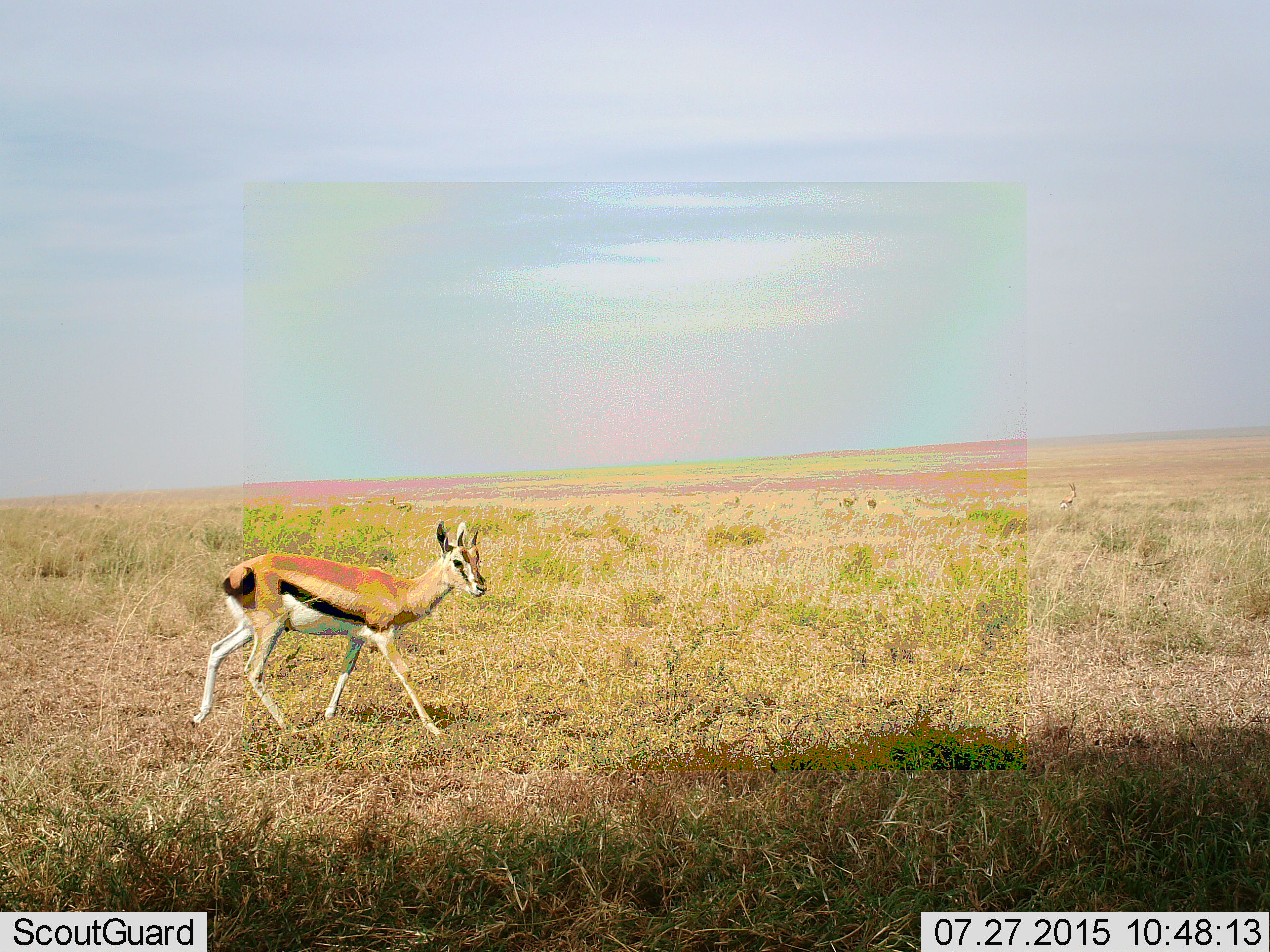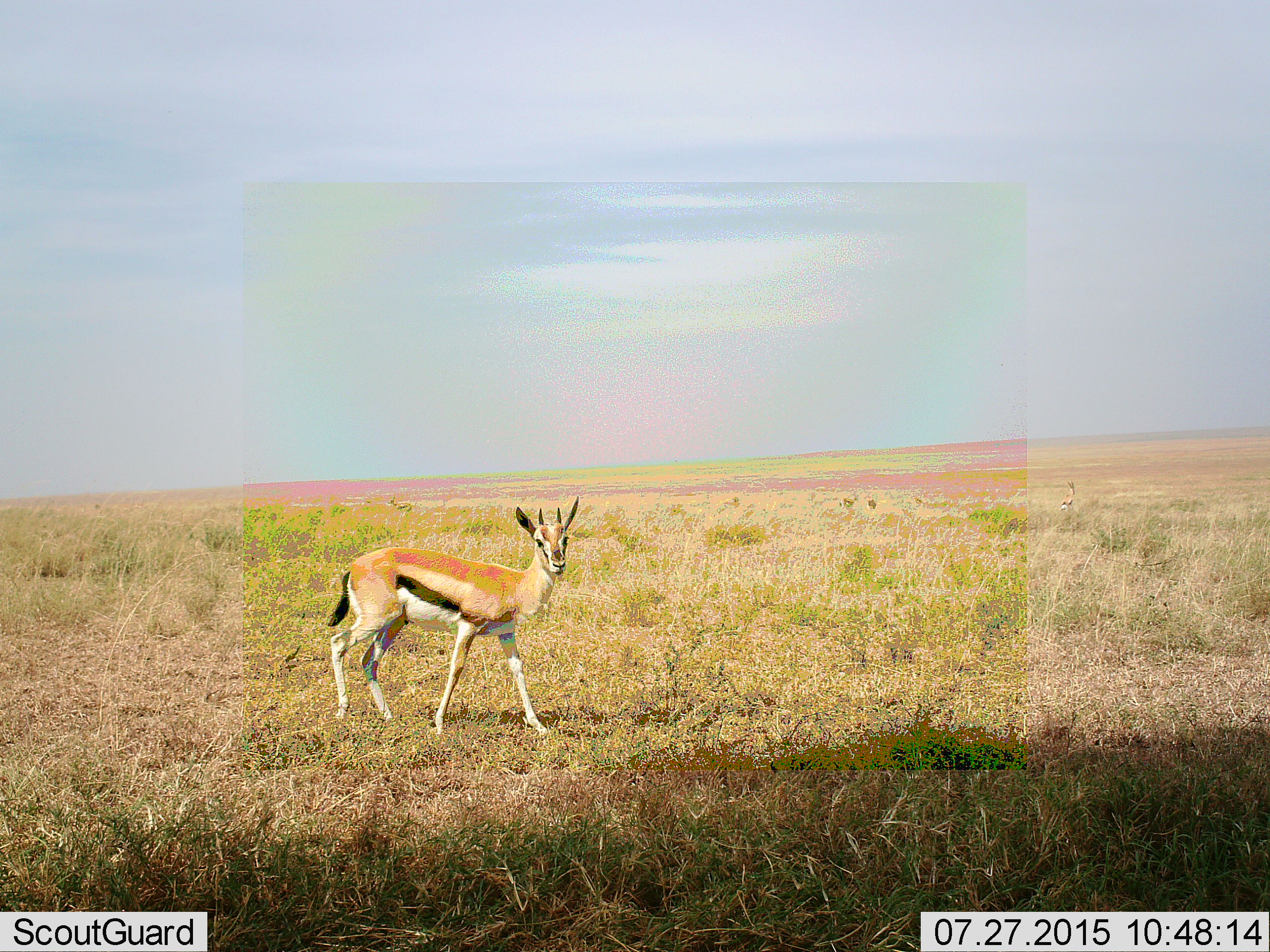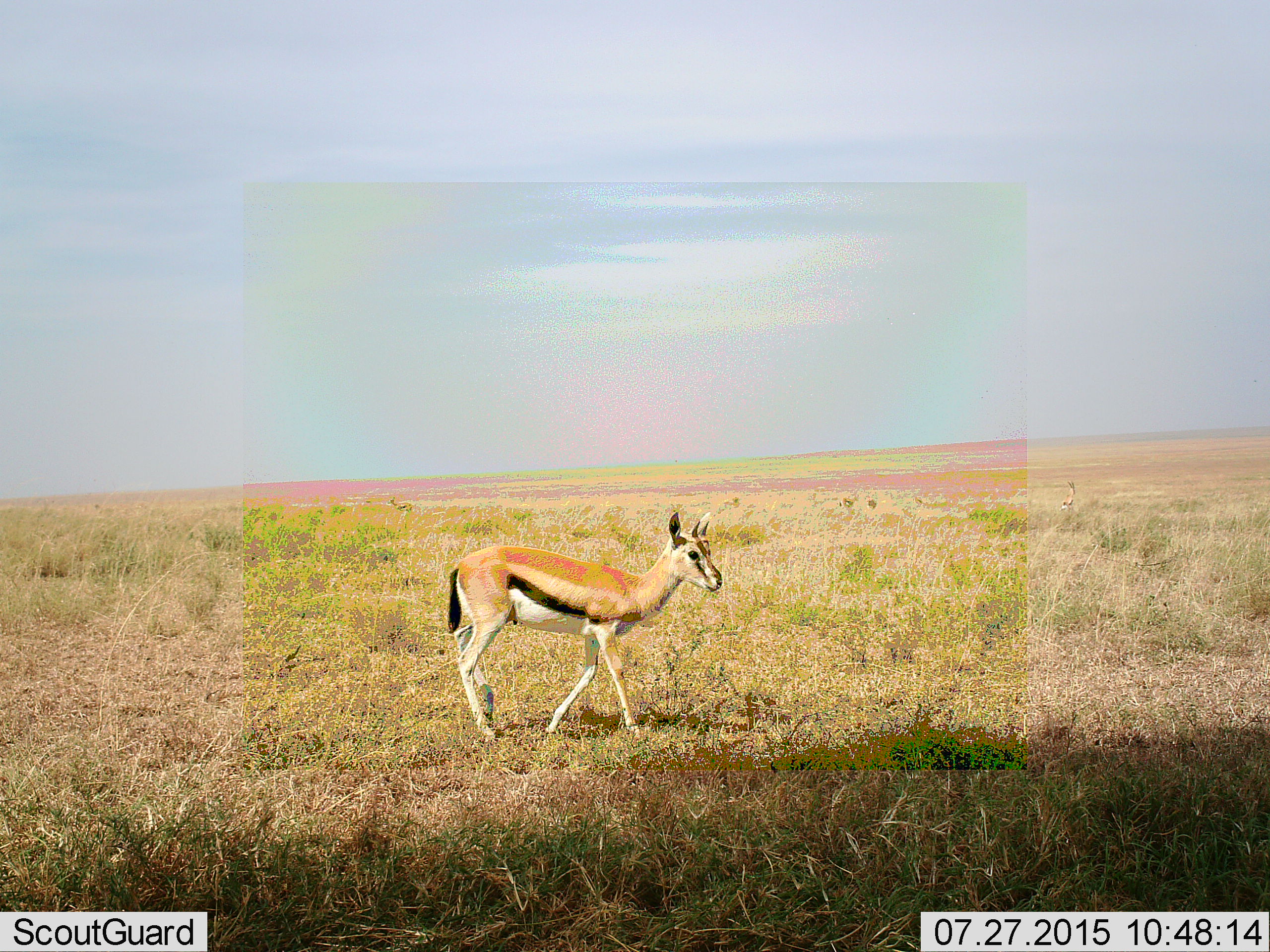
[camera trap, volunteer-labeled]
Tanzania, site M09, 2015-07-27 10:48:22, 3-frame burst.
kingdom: Animalia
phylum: Chordata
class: Mammalia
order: Artiodactyla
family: Bovidae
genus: Eudorcas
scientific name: Eudorcas thomsonii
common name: thomson's gazelle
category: gazellethomsons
Gazellethomsons (thomson's gazelle) (Eudorcas thomsonii), count 1. Behavior (volunteer vote fractions): standing 30%, resting 0%, moving 80%, interacting 0%. Young present (vote fraction): 10%. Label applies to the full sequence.